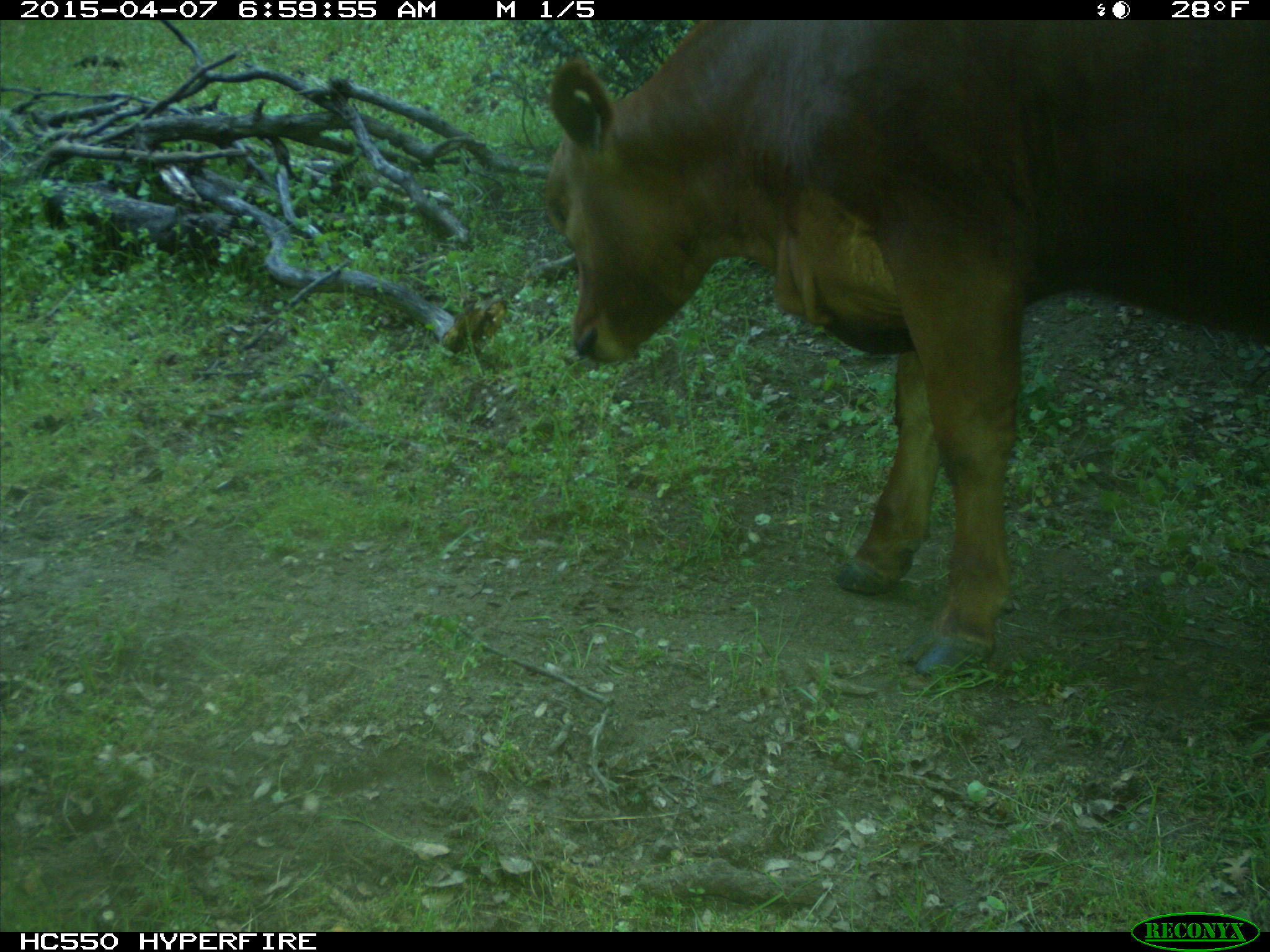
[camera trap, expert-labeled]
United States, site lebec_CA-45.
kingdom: Animalia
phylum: Chordata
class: Mammalia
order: Artiodactyla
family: Bovidae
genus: Bos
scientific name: Bos taurus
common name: domestic cow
Bos taurus (domestic cow).